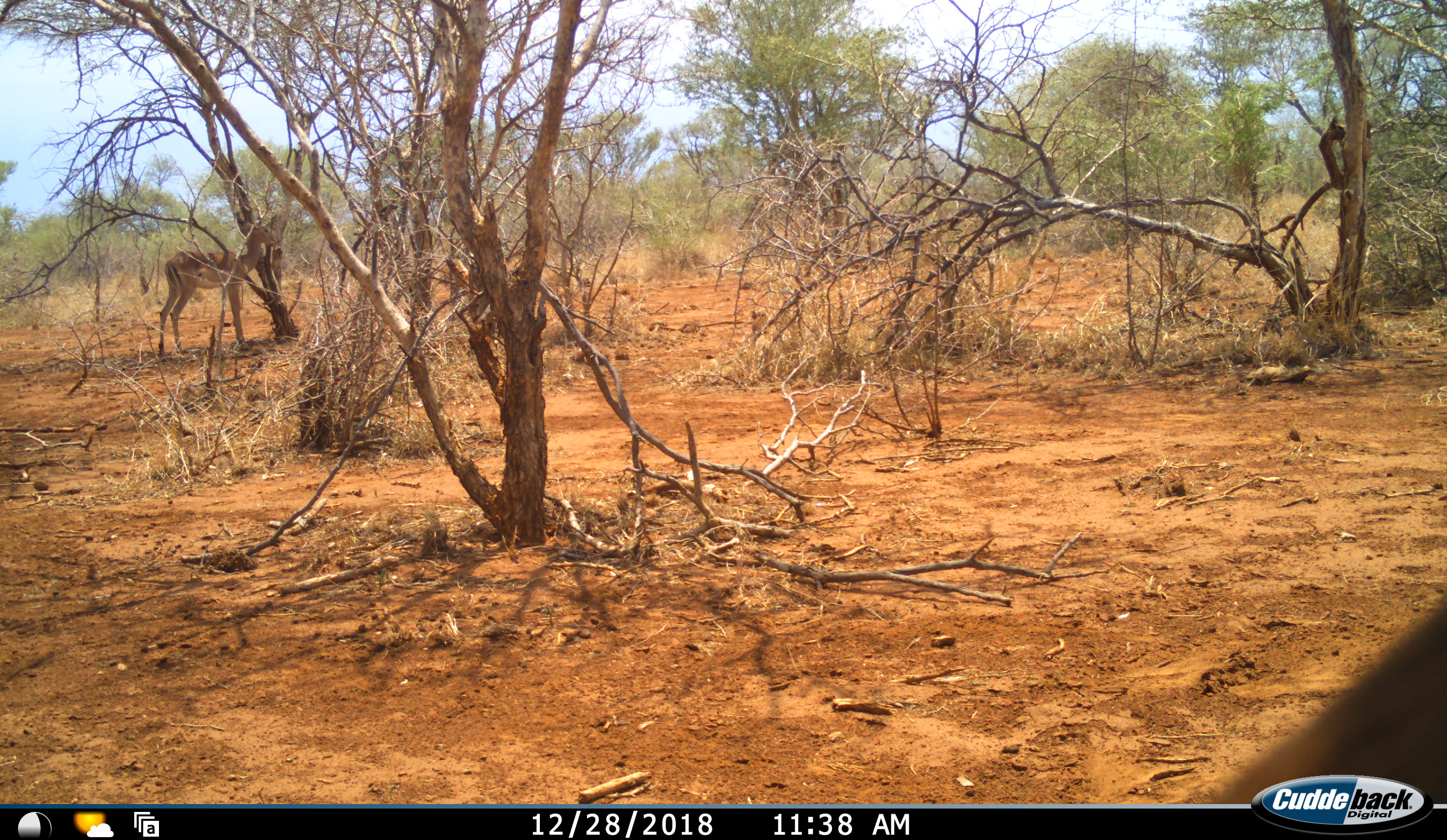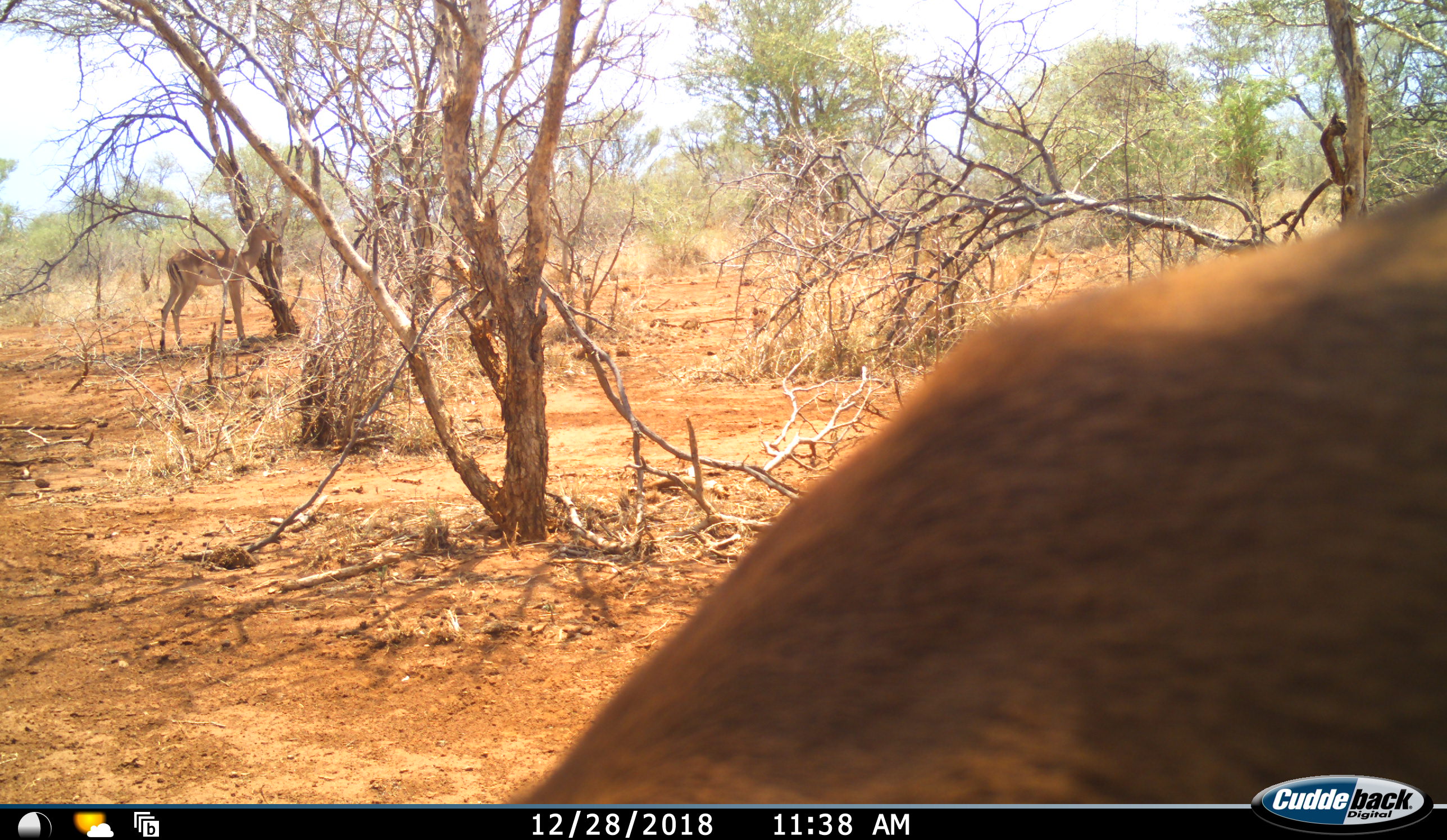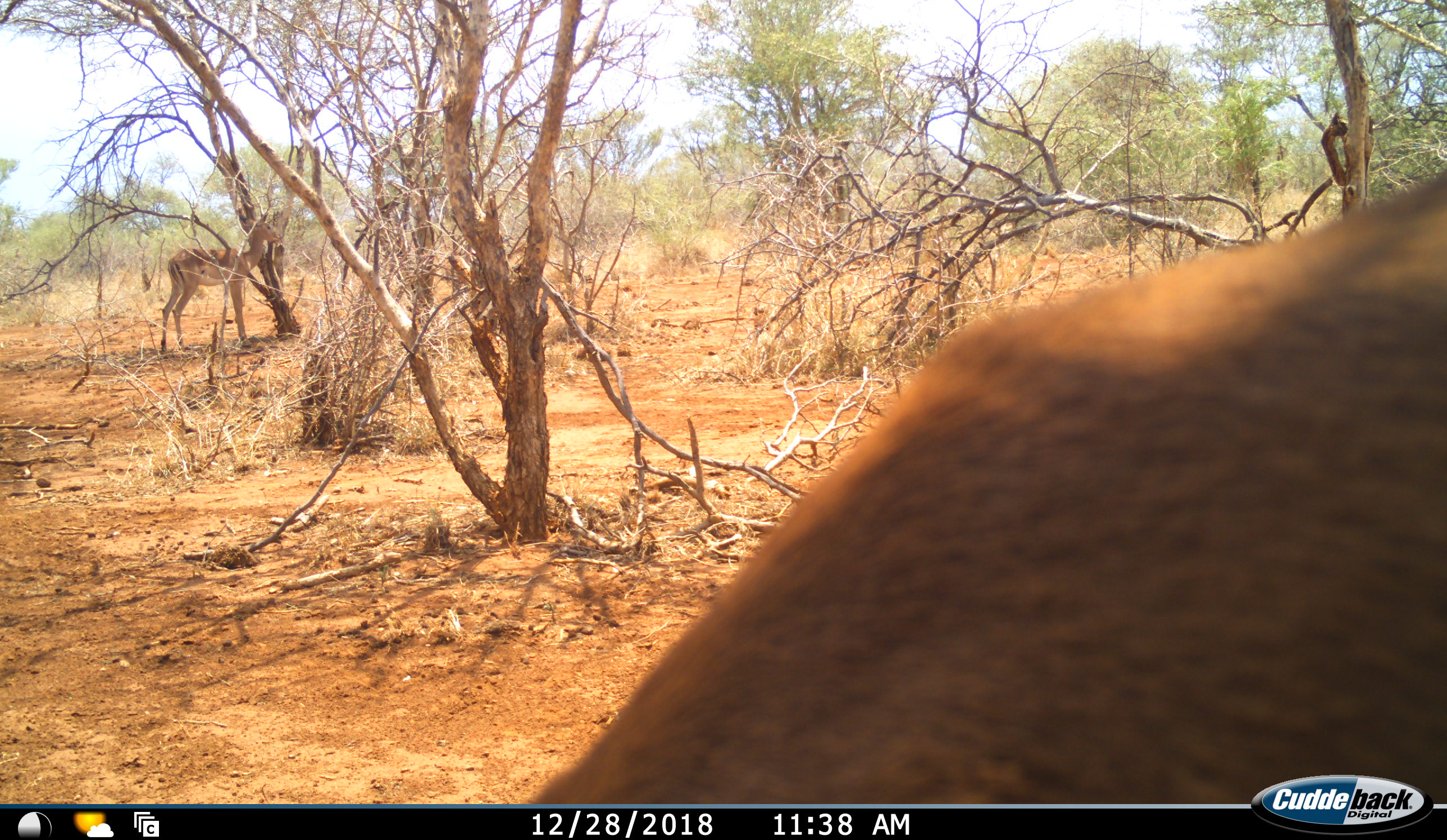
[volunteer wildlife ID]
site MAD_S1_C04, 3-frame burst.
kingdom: Animalia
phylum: Chordata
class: Mammalia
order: Artiodactyla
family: Bovidae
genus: Aepyceros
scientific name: Aepyceros melampus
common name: impala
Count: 2.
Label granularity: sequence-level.